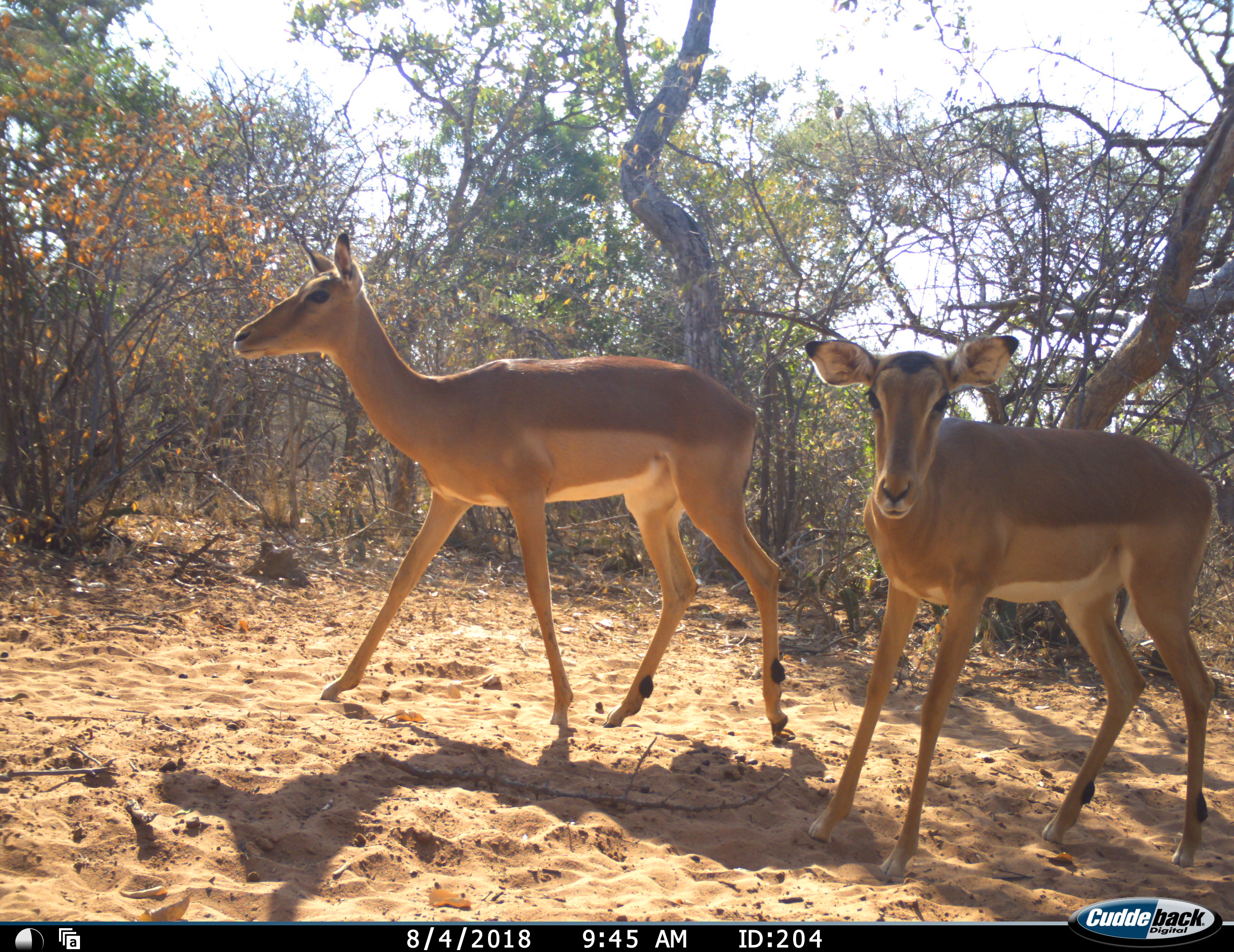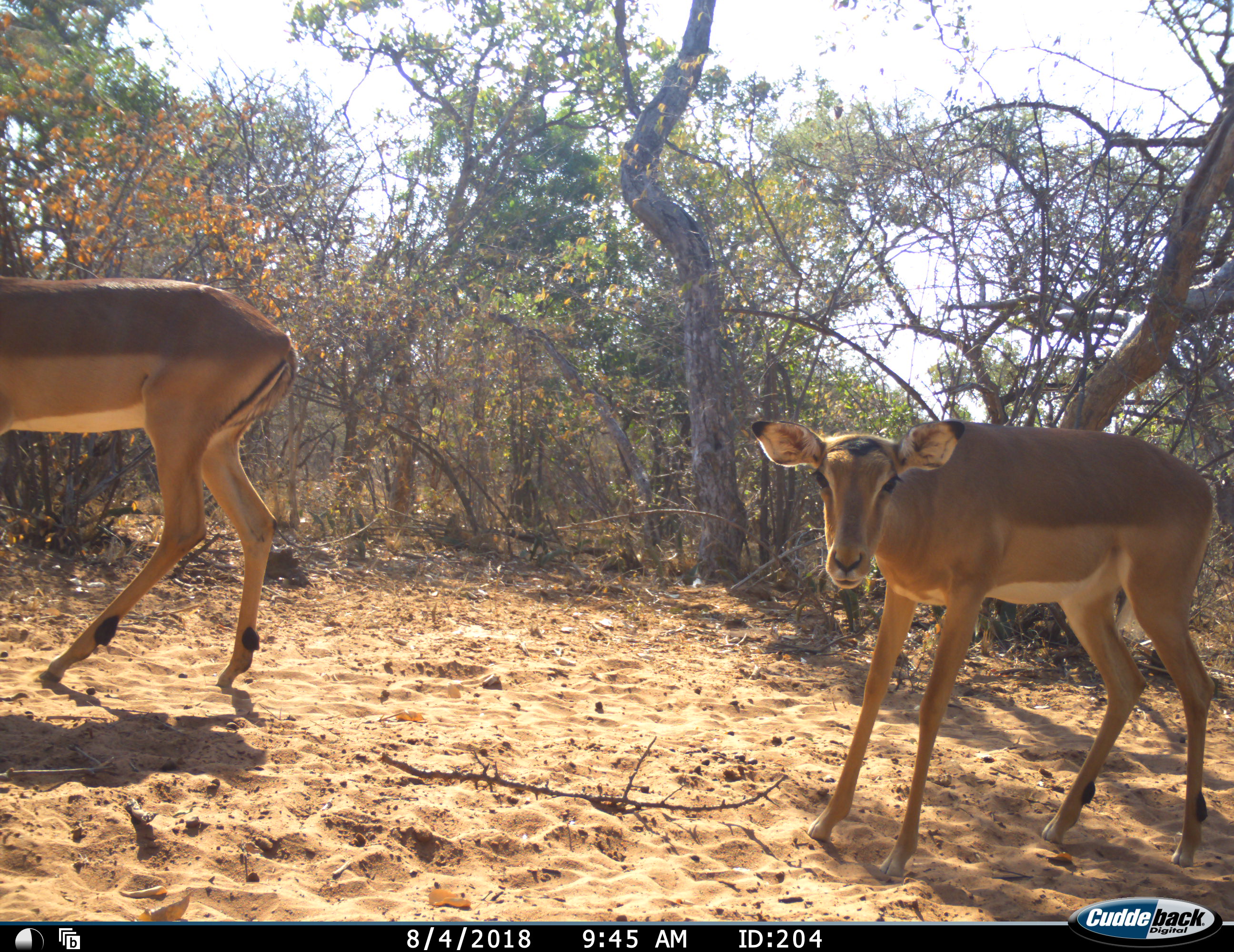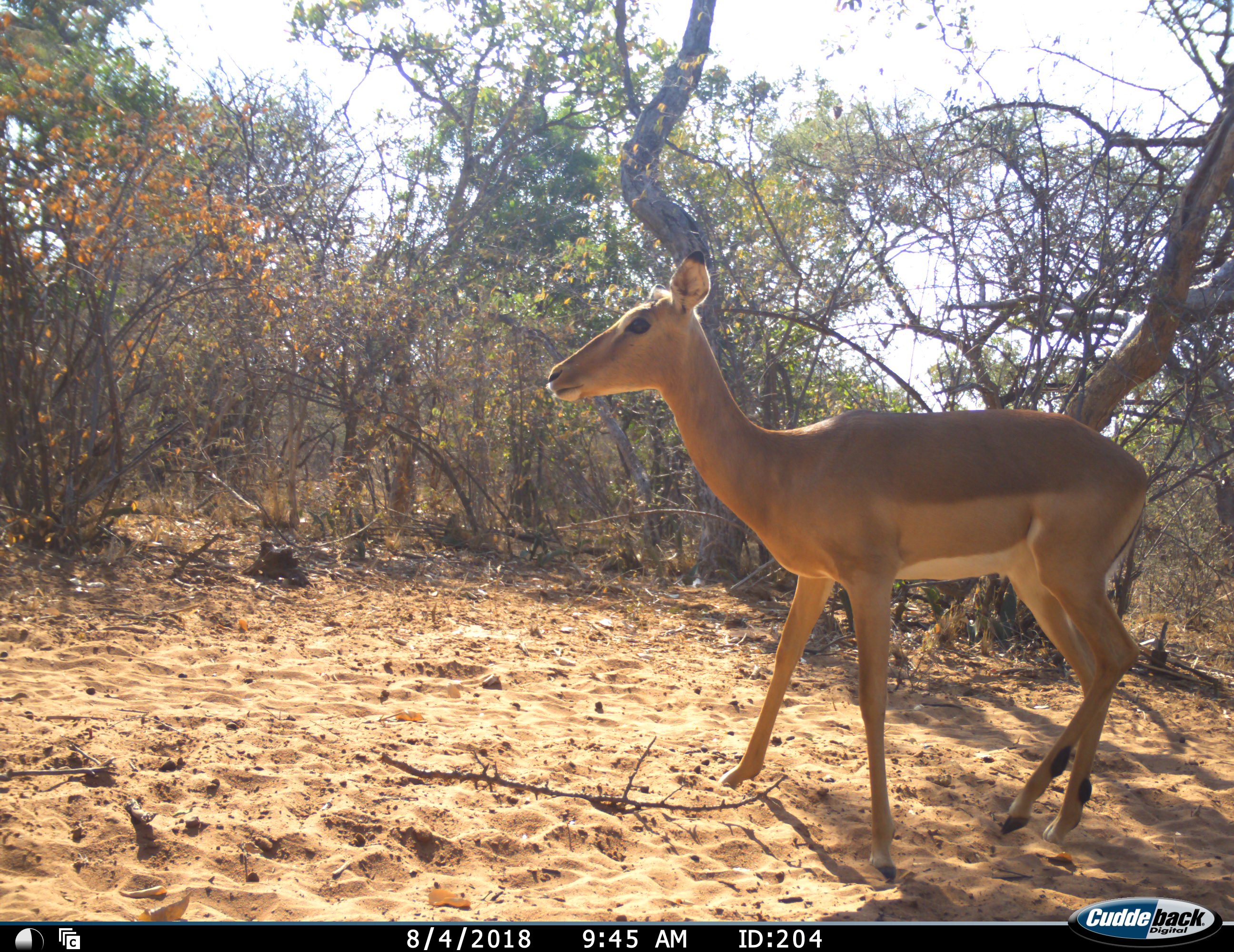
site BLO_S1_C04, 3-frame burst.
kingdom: Animalia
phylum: Chordata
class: Mammalia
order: Artiodactyla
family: Bovidae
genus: Aepyceros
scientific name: Aepyceros melampus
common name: impala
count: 2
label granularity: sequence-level